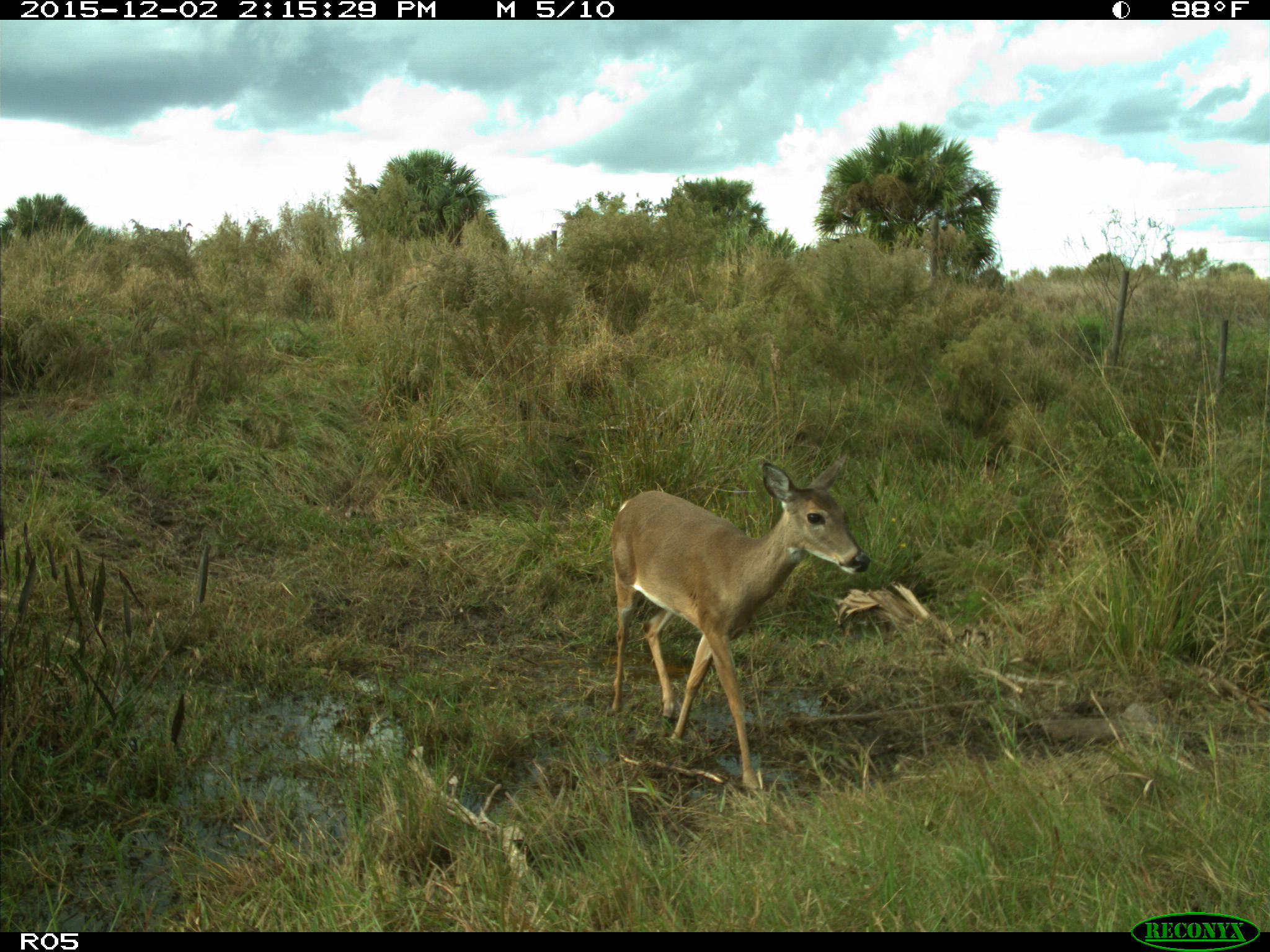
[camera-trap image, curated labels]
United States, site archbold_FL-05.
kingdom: Animalia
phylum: Chordata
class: Mammalia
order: Artiodactyla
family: Cervidae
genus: Odocoileus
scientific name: Odocoileus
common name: deer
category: unidentified deer